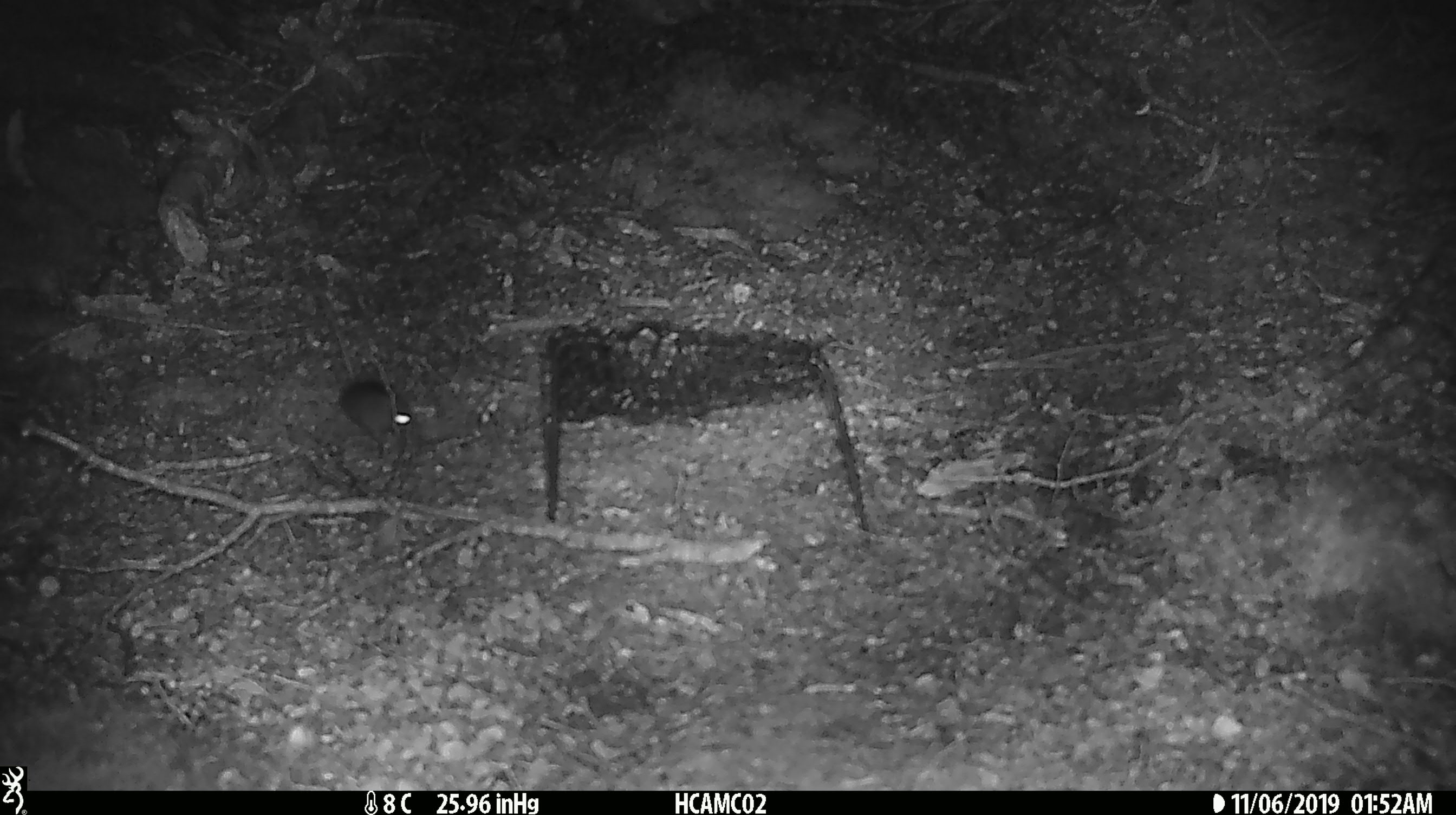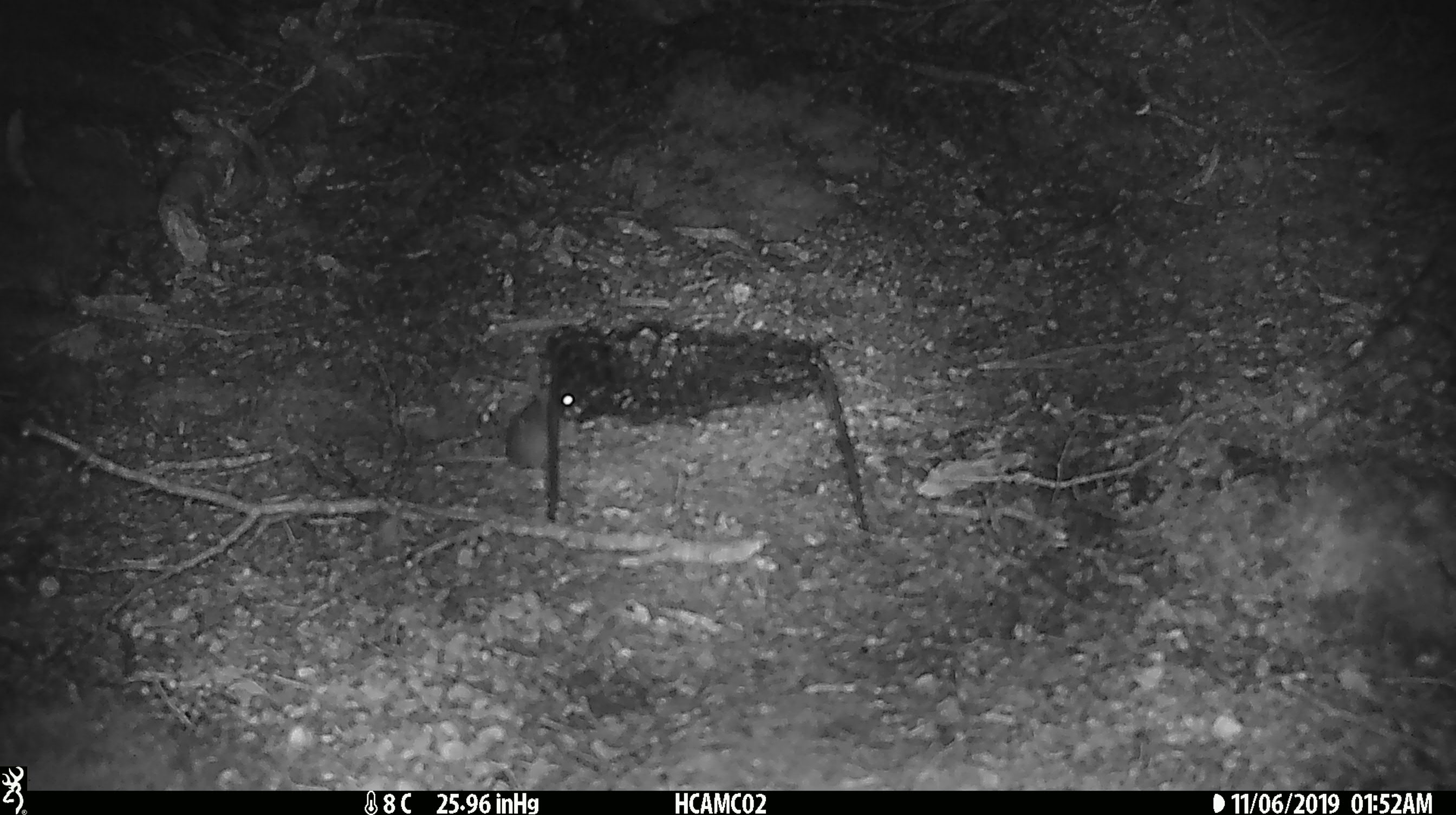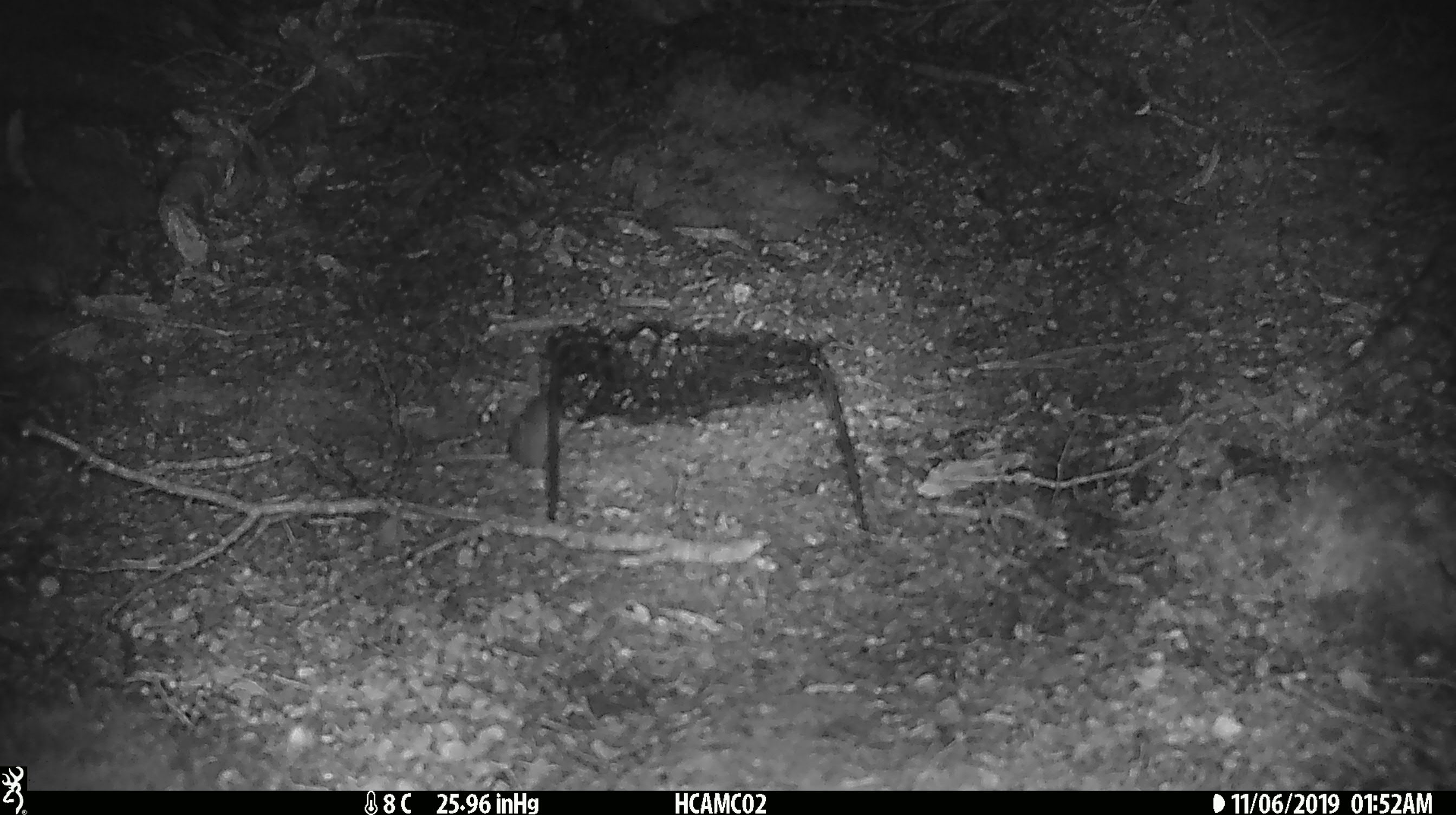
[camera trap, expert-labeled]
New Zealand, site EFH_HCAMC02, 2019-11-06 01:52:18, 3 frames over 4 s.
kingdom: Animalia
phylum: Chordata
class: Mammalia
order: Rodentia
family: Muridae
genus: Mus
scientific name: Mus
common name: mouse